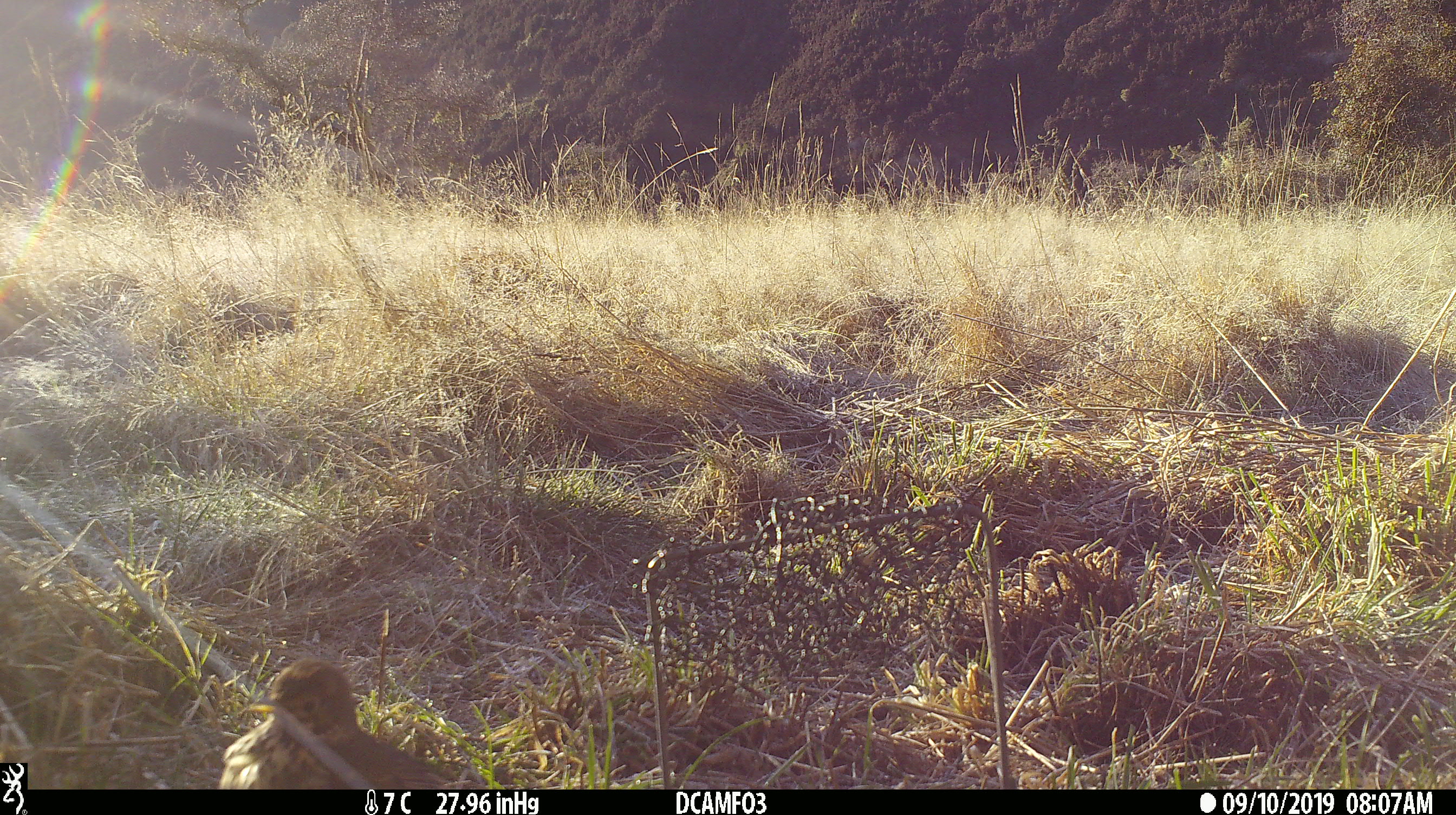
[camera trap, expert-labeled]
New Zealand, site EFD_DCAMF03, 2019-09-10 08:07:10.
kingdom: Animalia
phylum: Chordata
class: Aves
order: Passeriformes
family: Turdidae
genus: Turdus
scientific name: Turdus philomelos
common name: song thrush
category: thrush